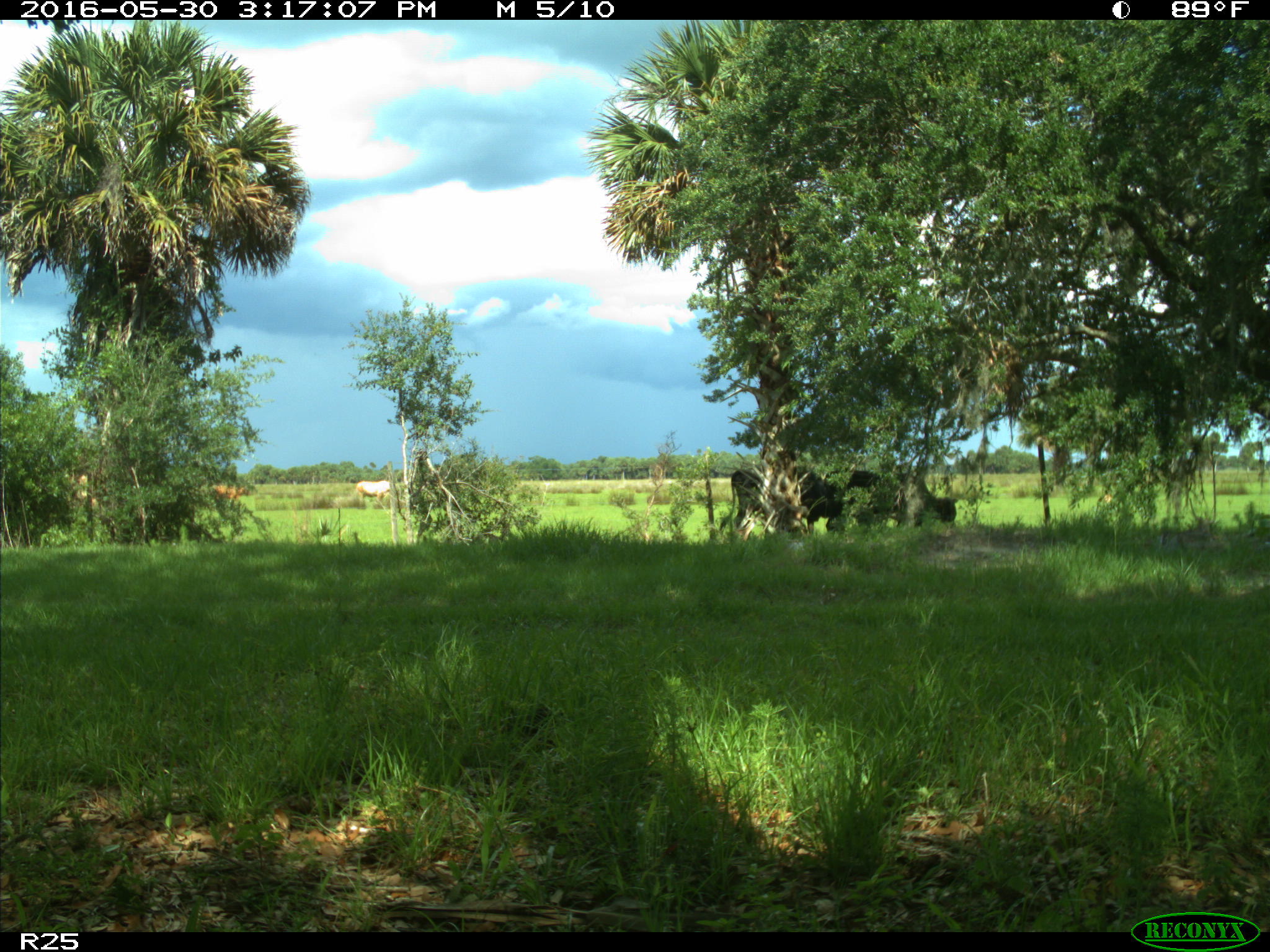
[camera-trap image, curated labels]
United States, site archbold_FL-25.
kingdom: Animalia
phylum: Chordata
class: Mammalia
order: Artiodactyla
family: Bovidae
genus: Bos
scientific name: Bos taurus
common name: domestic cow